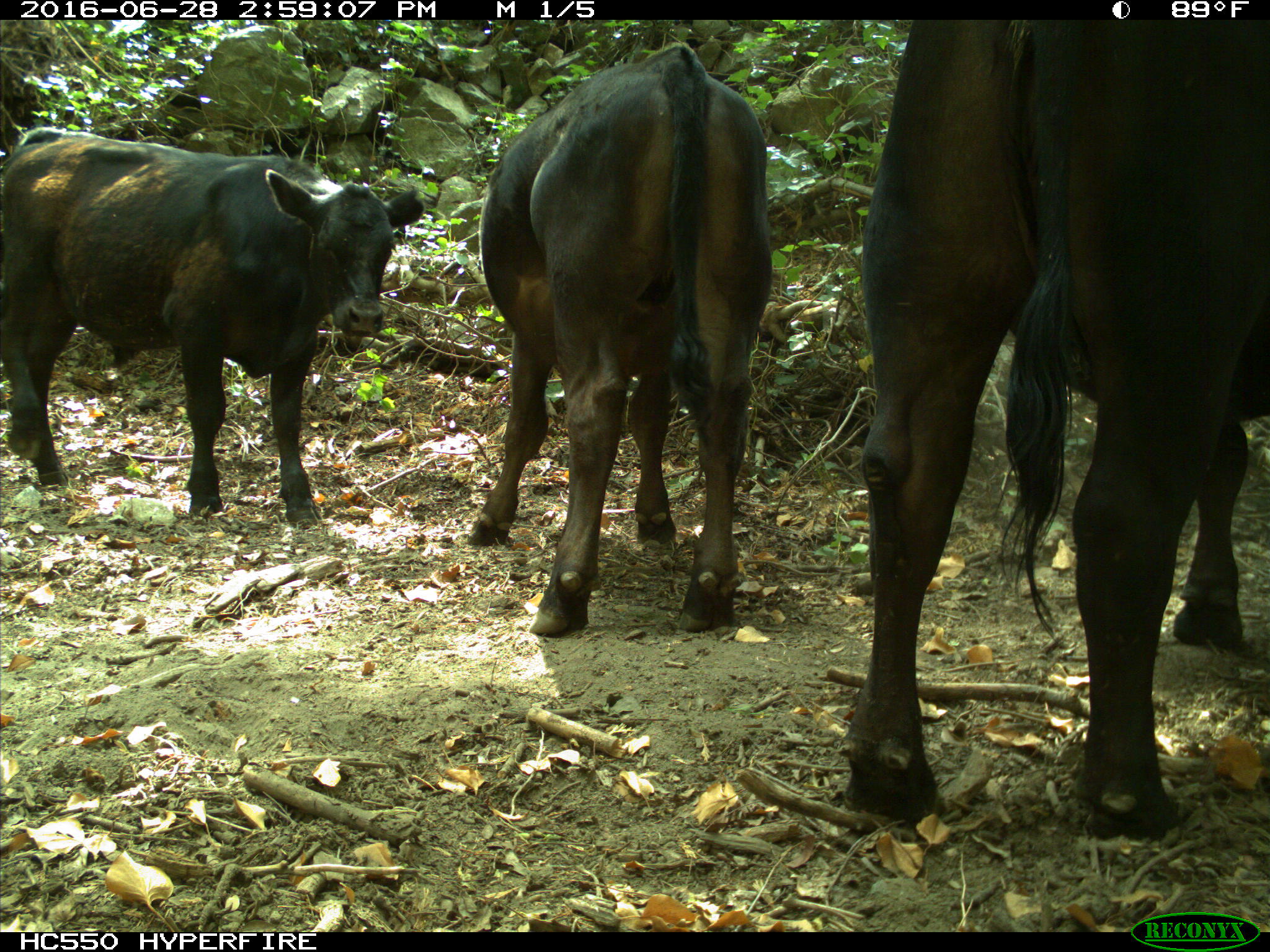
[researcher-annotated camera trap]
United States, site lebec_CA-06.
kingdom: Animalia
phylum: Chordata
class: Mammalia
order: Artiodactyla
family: Bovidae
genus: Bos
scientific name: Bos taurus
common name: domestic cow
Bos taurus (domestic cow).